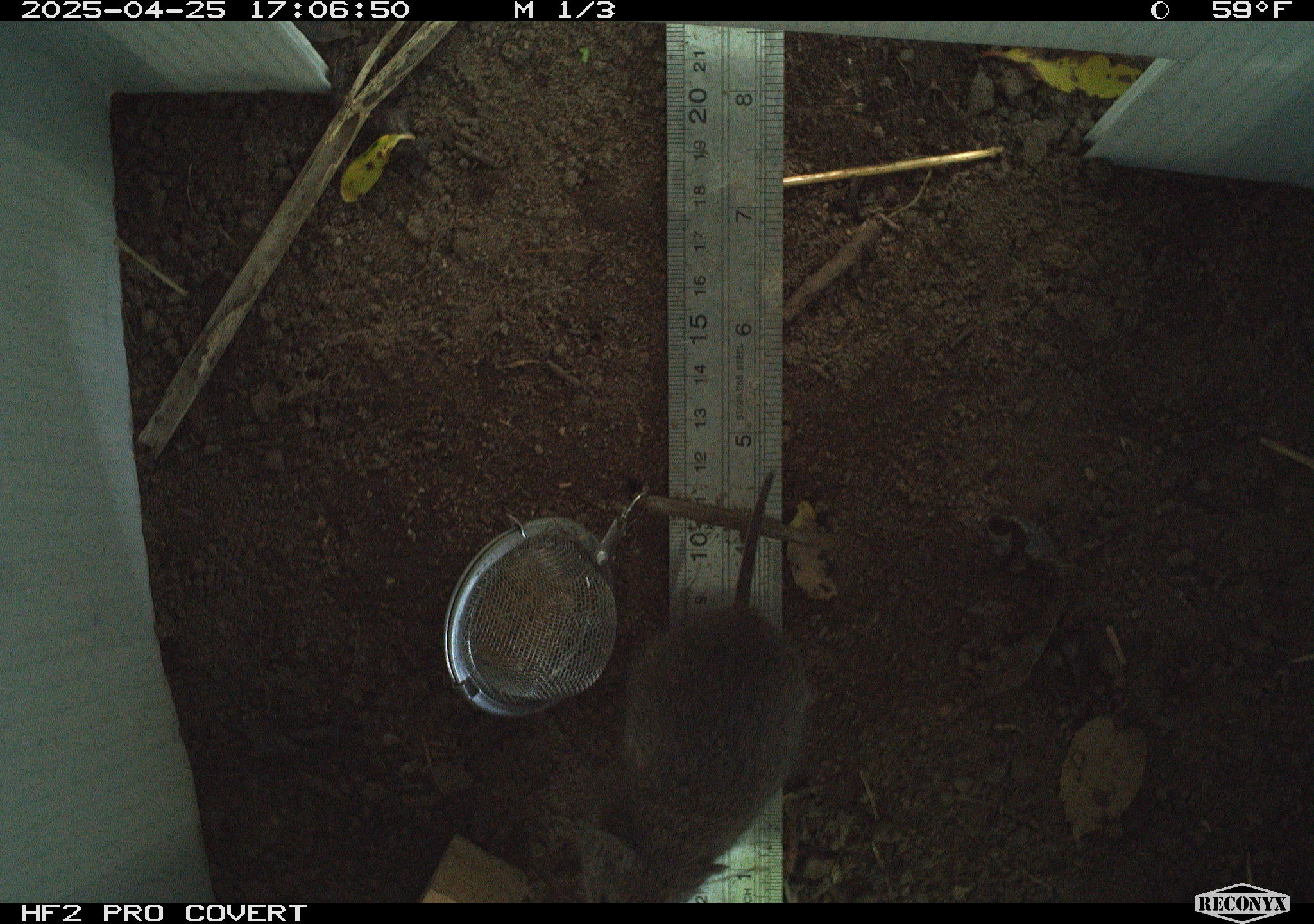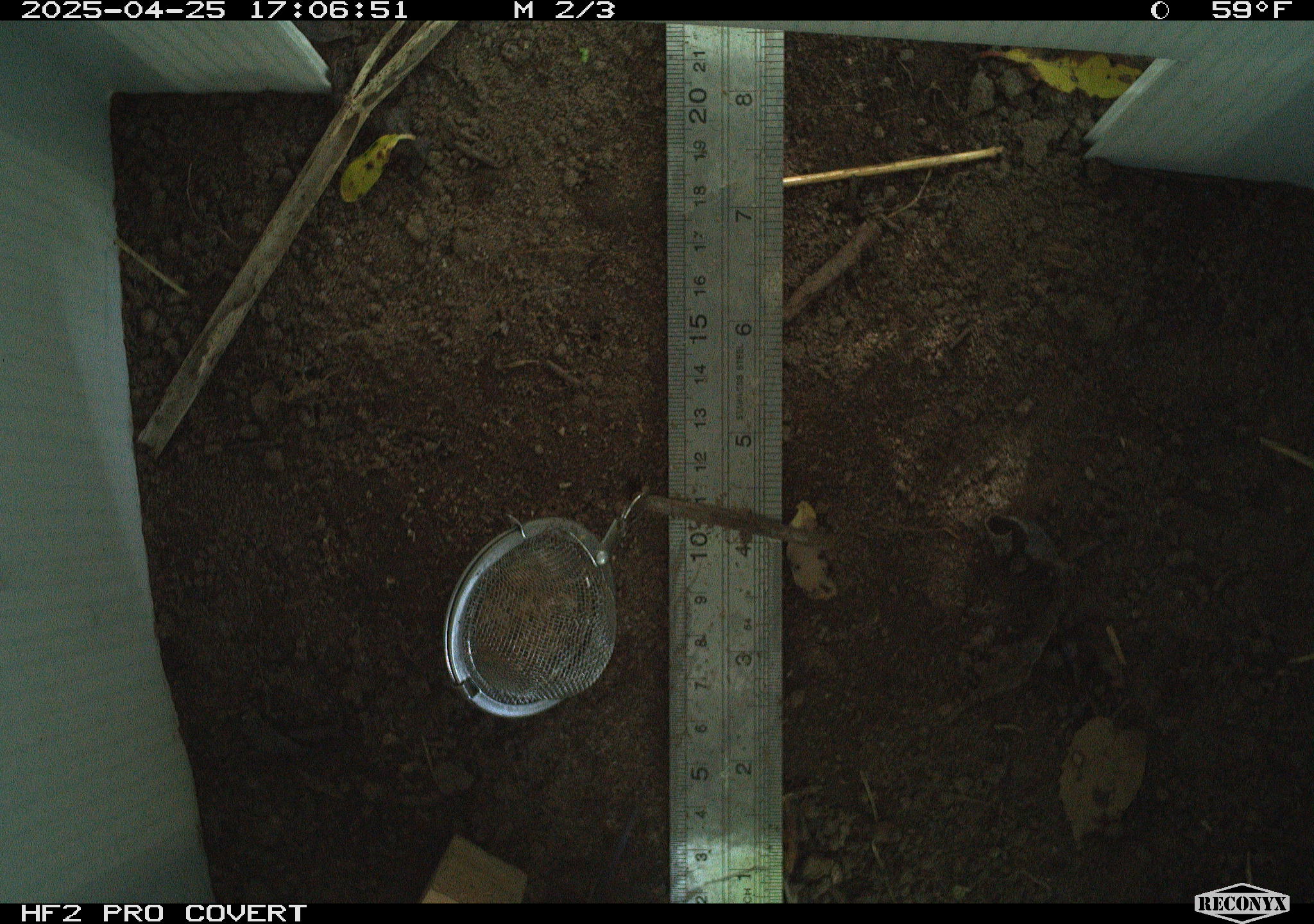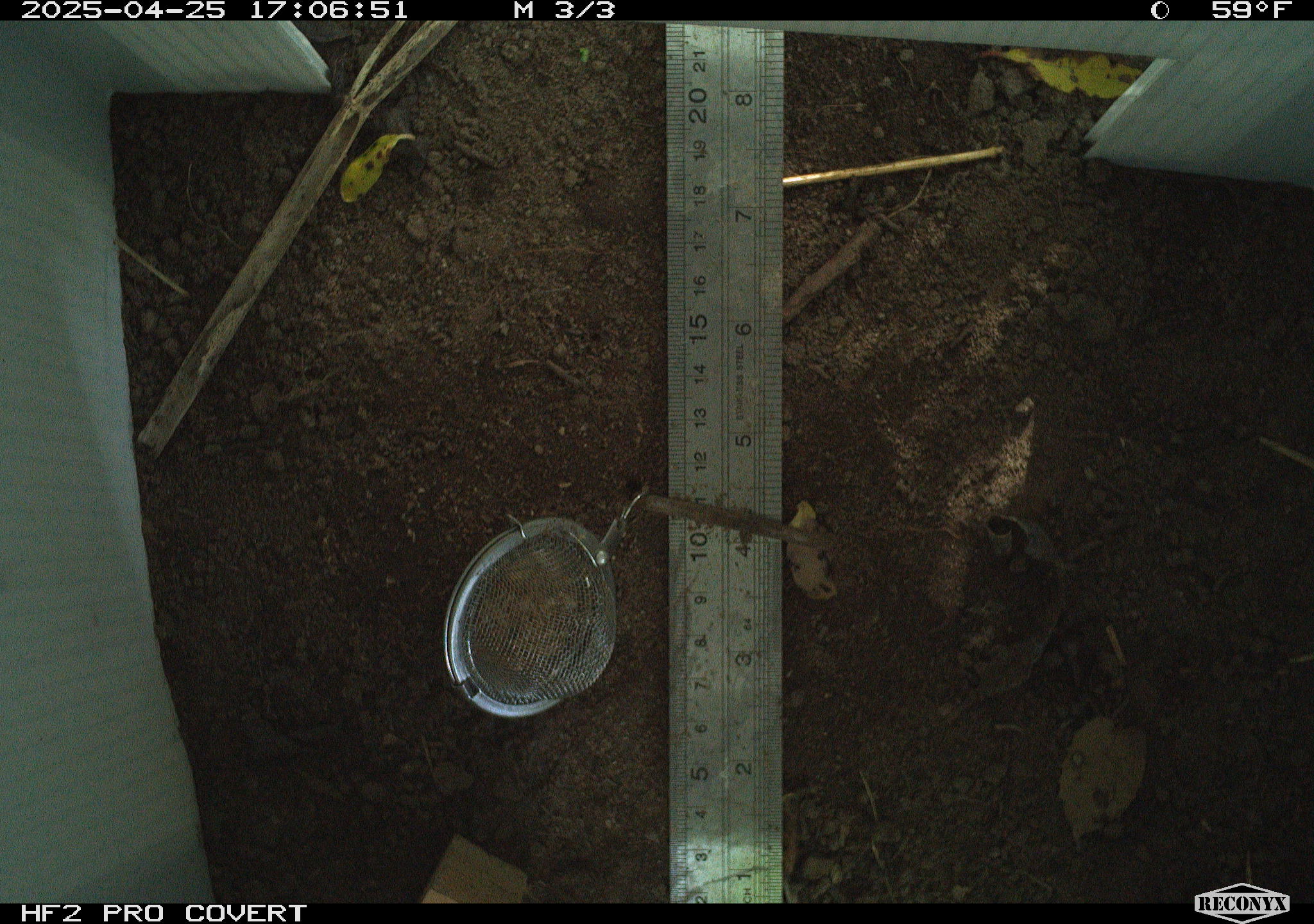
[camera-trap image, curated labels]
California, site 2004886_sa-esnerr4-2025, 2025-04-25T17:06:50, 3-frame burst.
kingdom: Animalia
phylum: Chordata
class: Mammalia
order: Rodentia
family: Cricetidae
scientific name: Arvicolinae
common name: voles, lemmings, and muskrats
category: arvicolinae subfamily